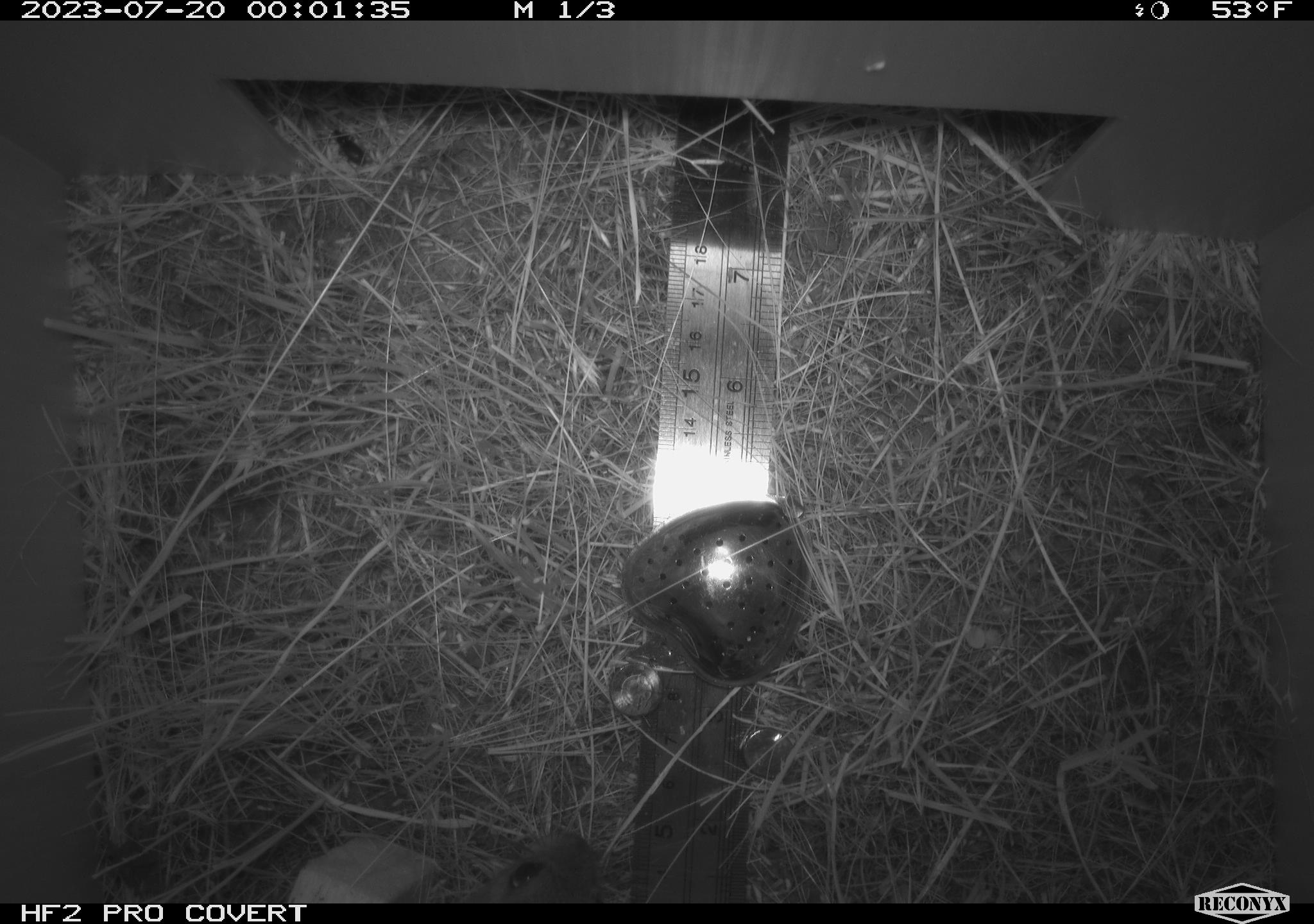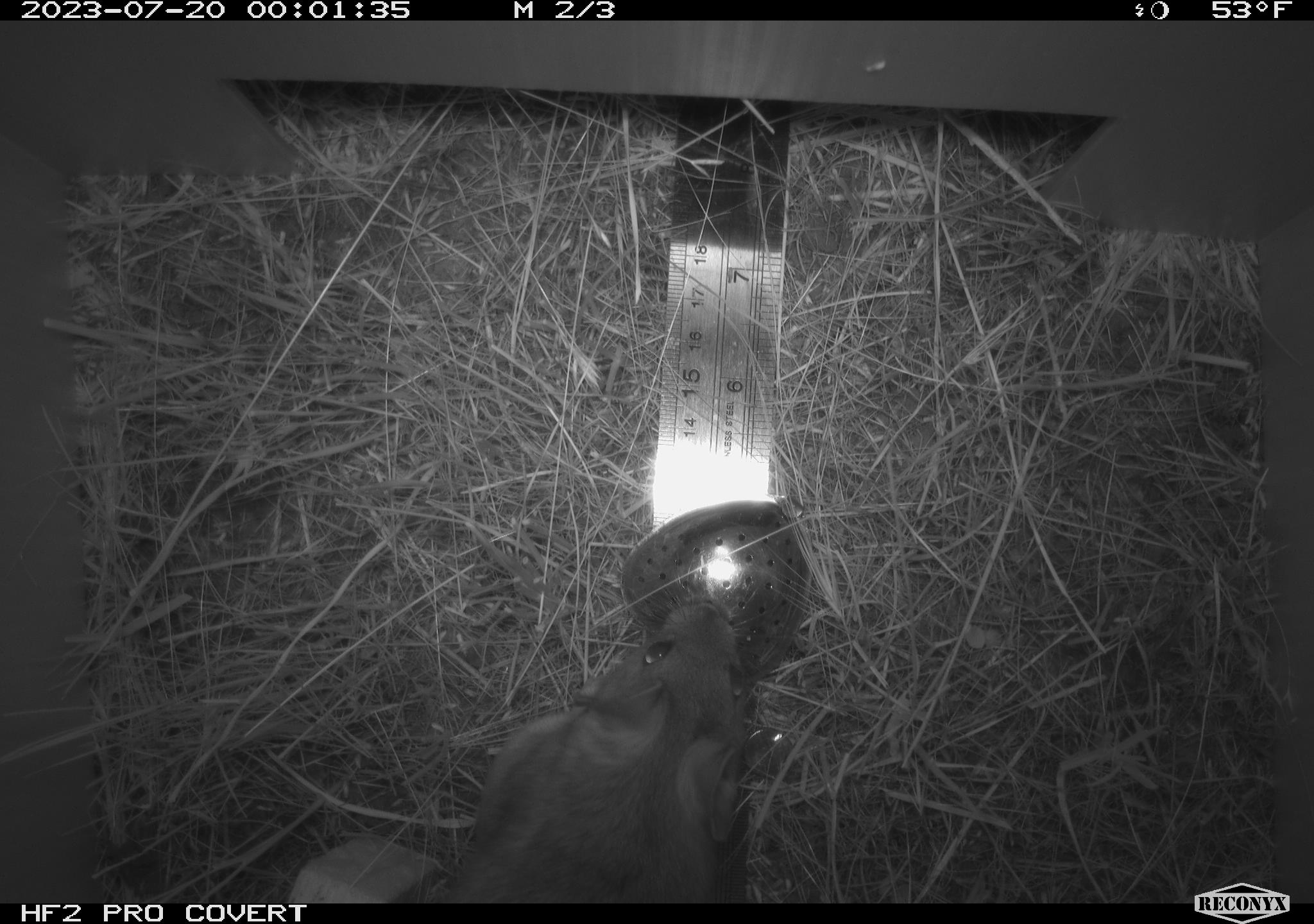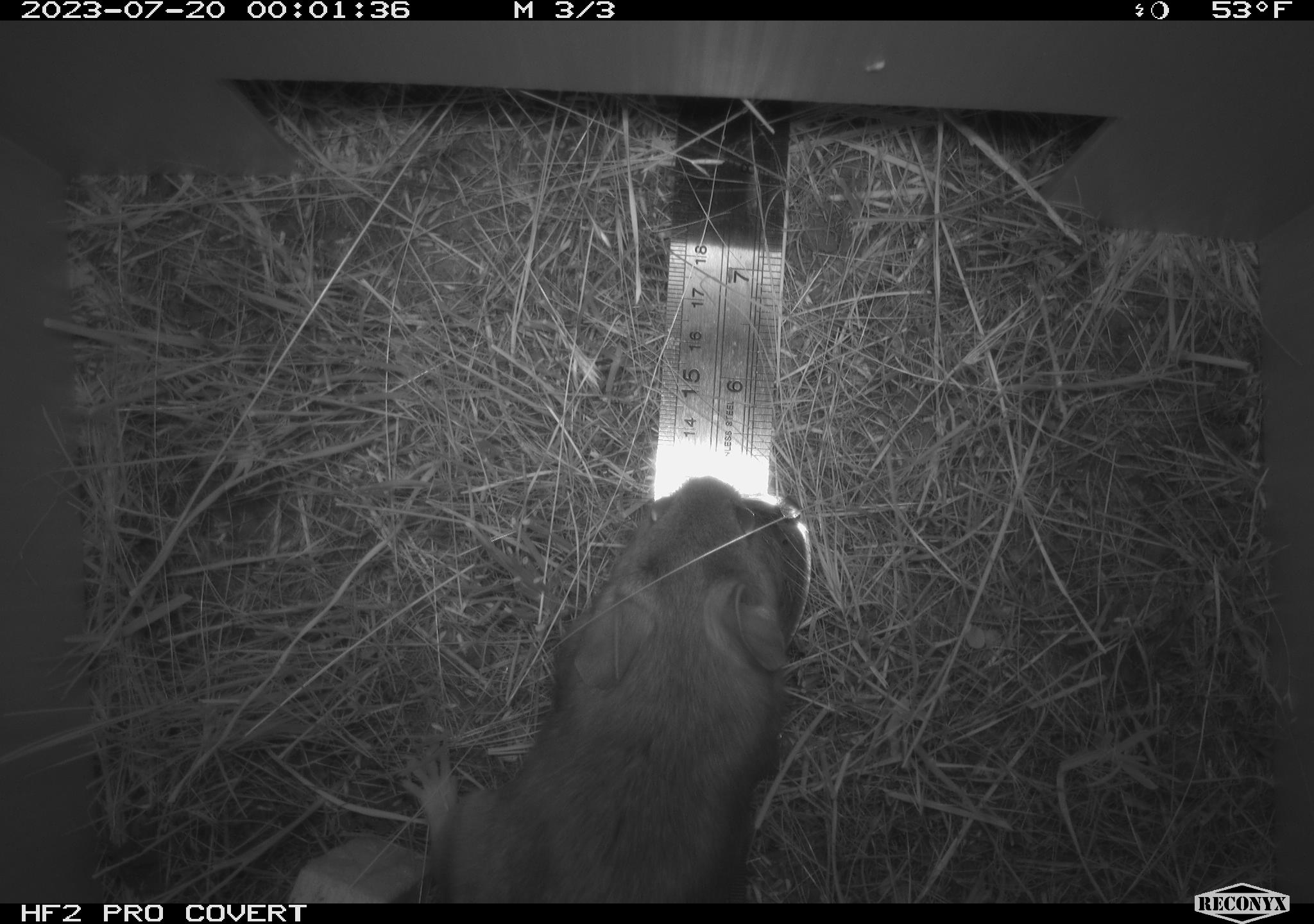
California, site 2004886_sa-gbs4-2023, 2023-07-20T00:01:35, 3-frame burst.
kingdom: Animalia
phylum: Chordata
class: Mammalia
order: Rodentia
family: Cricetidae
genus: Neotoma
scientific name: Neotoma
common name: pack rat or woodrat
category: neotoma species